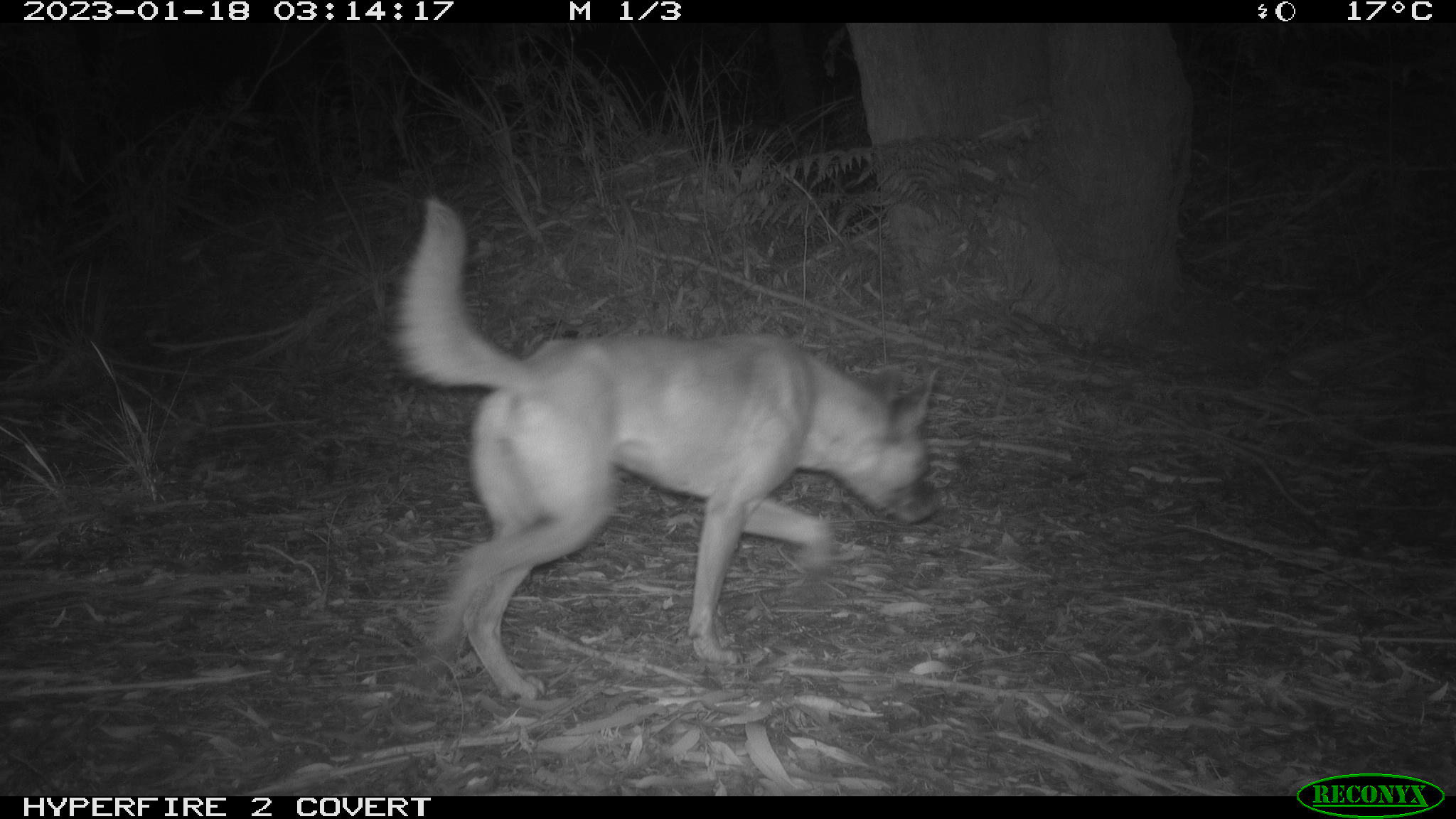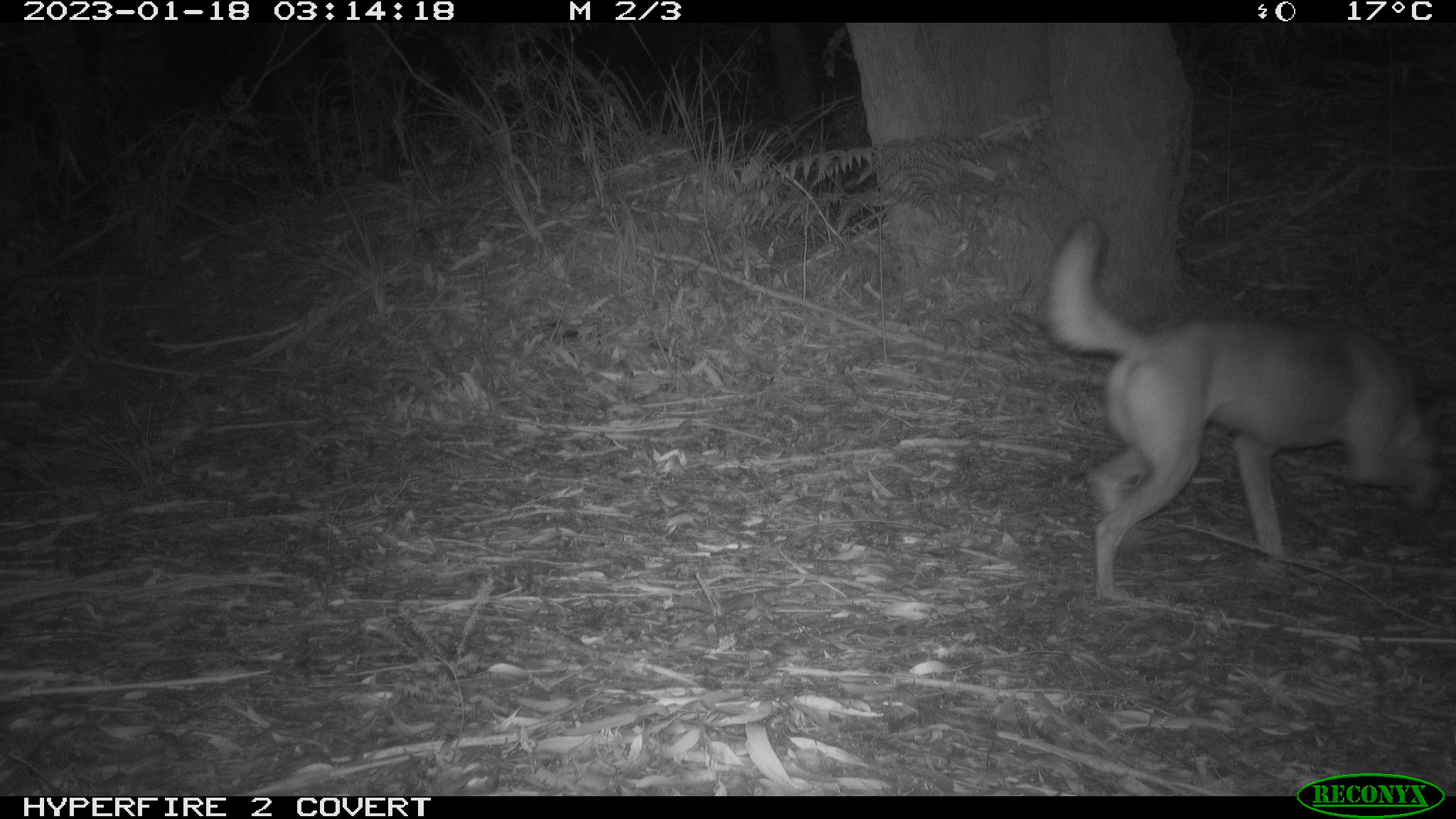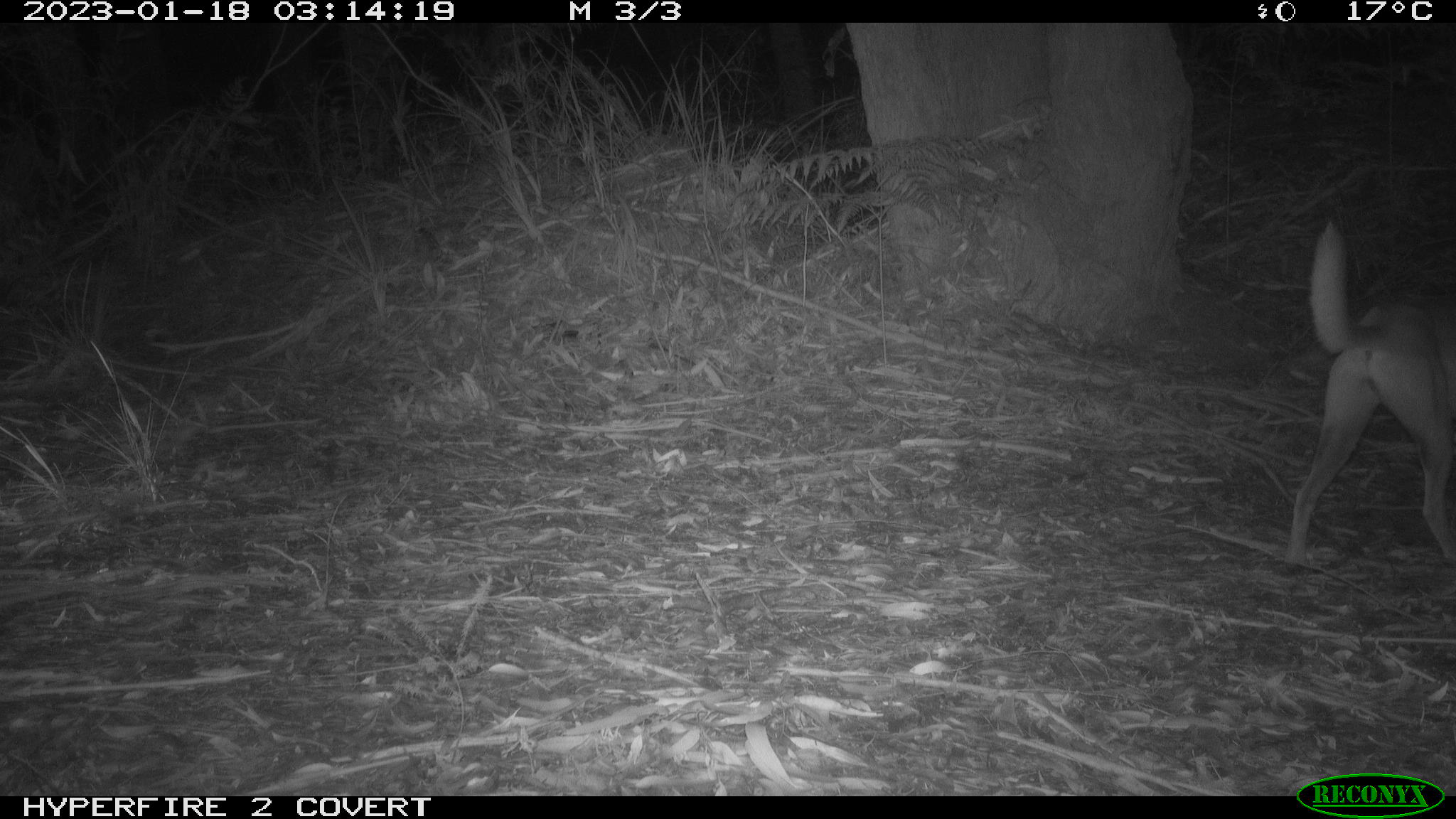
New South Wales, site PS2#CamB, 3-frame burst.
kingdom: Animalia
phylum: Chordata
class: Mammalia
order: Carnivora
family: Canidae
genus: Canis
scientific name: Canis familiaris dingo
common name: dingo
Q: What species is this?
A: Dingo (Canis familiaris dingo).